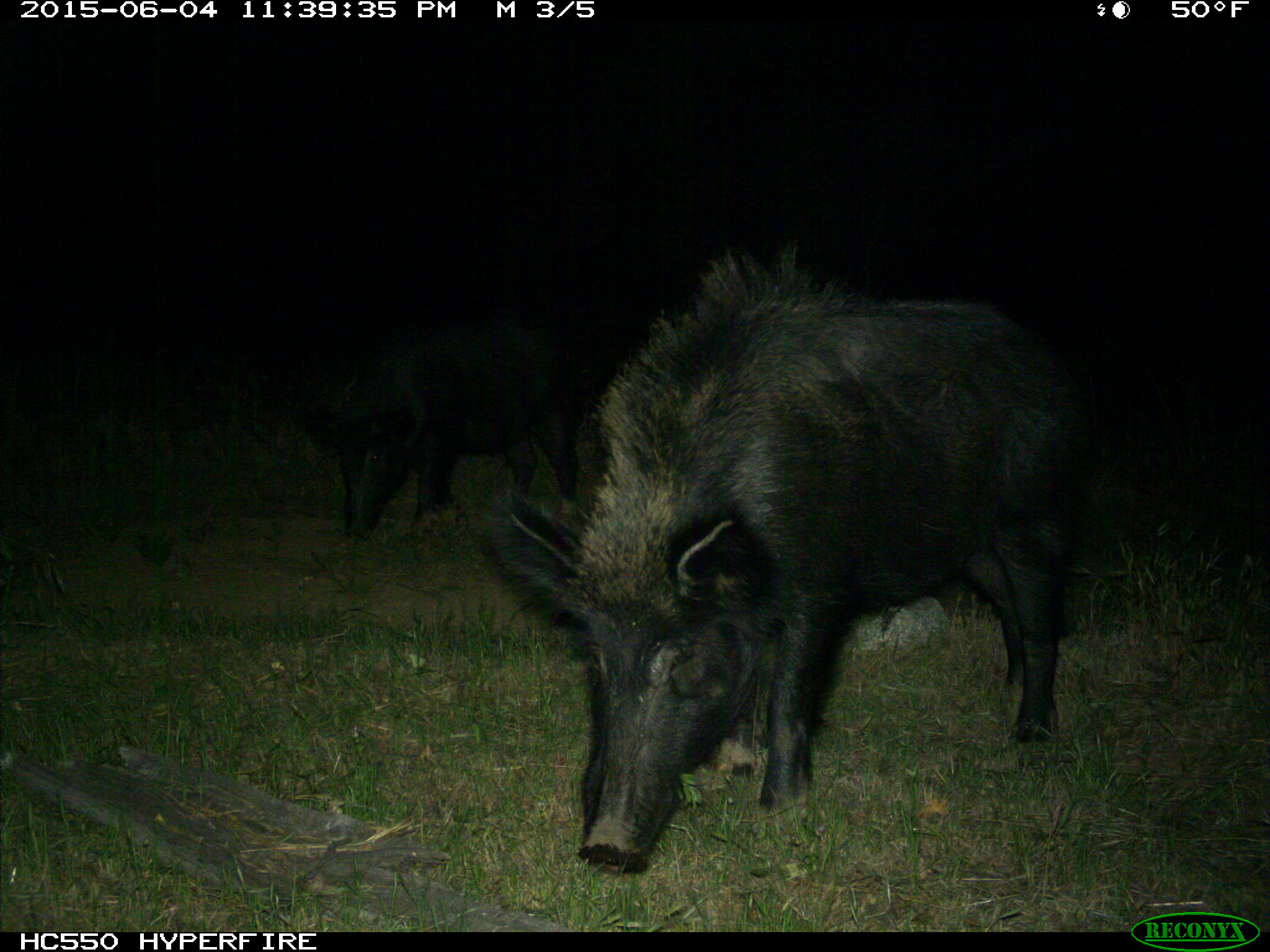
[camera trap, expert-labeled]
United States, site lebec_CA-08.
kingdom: Animalia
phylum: Chordata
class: Mammalia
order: Artiodactyla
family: Suidae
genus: Sus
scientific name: Sus scrofa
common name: wild boar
Sus scrofa (wild boar).